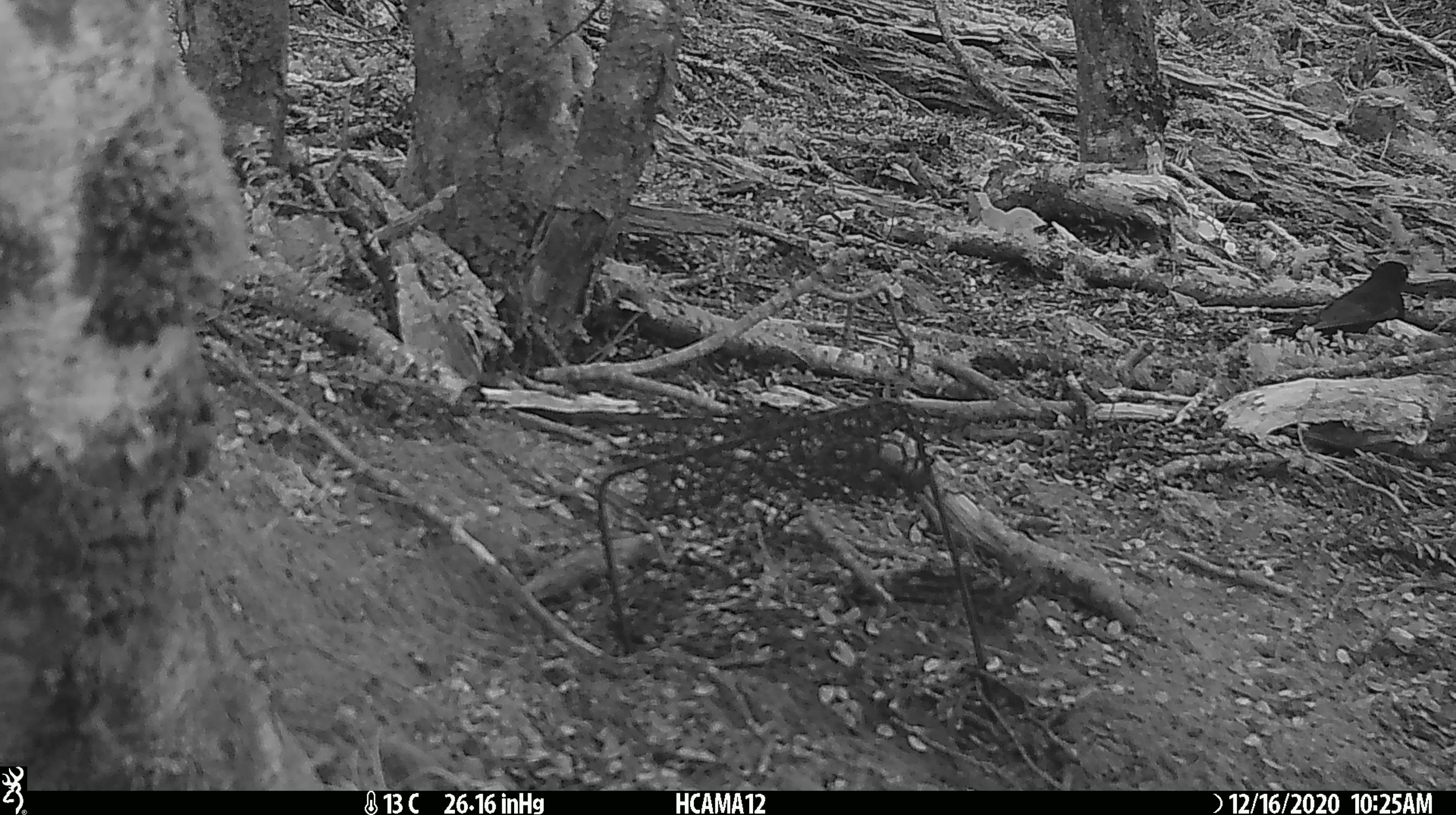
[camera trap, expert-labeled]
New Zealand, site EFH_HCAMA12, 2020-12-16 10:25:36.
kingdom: Animalia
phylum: Chordata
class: Aves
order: Passeriformes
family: Turdidae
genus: Turdus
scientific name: Turdus merula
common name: eurasian blackbird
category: blackbird